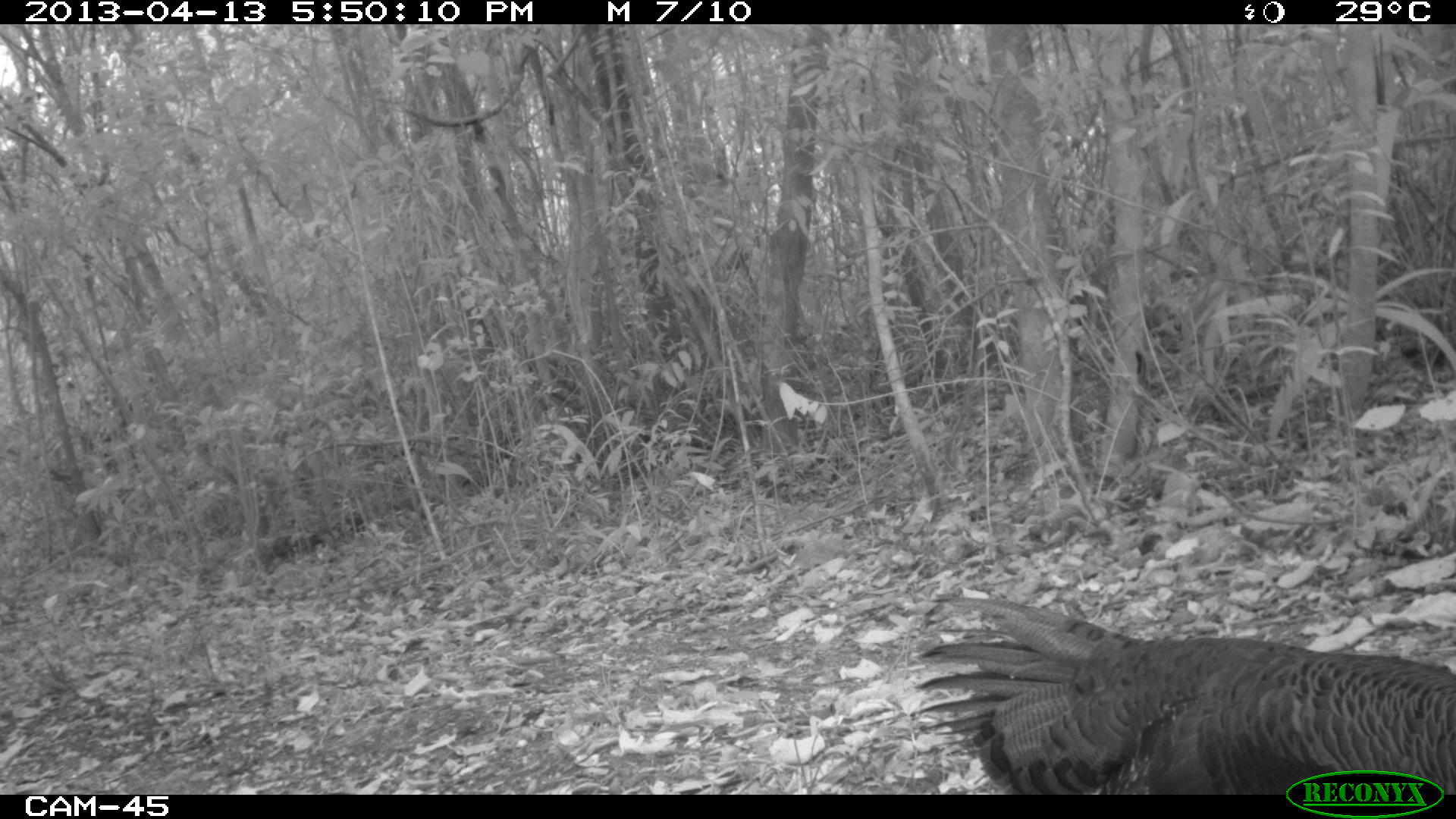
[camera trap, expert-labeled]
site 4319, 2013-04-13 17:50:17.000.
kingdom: Animalia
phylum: Chordata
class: Aves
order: Galliformes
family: Phasianidae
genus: Meleagris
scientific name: Meleagris ocellata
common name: ocellated turkey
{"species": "Meleagris ocellata (ocellated turkey)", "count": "3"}